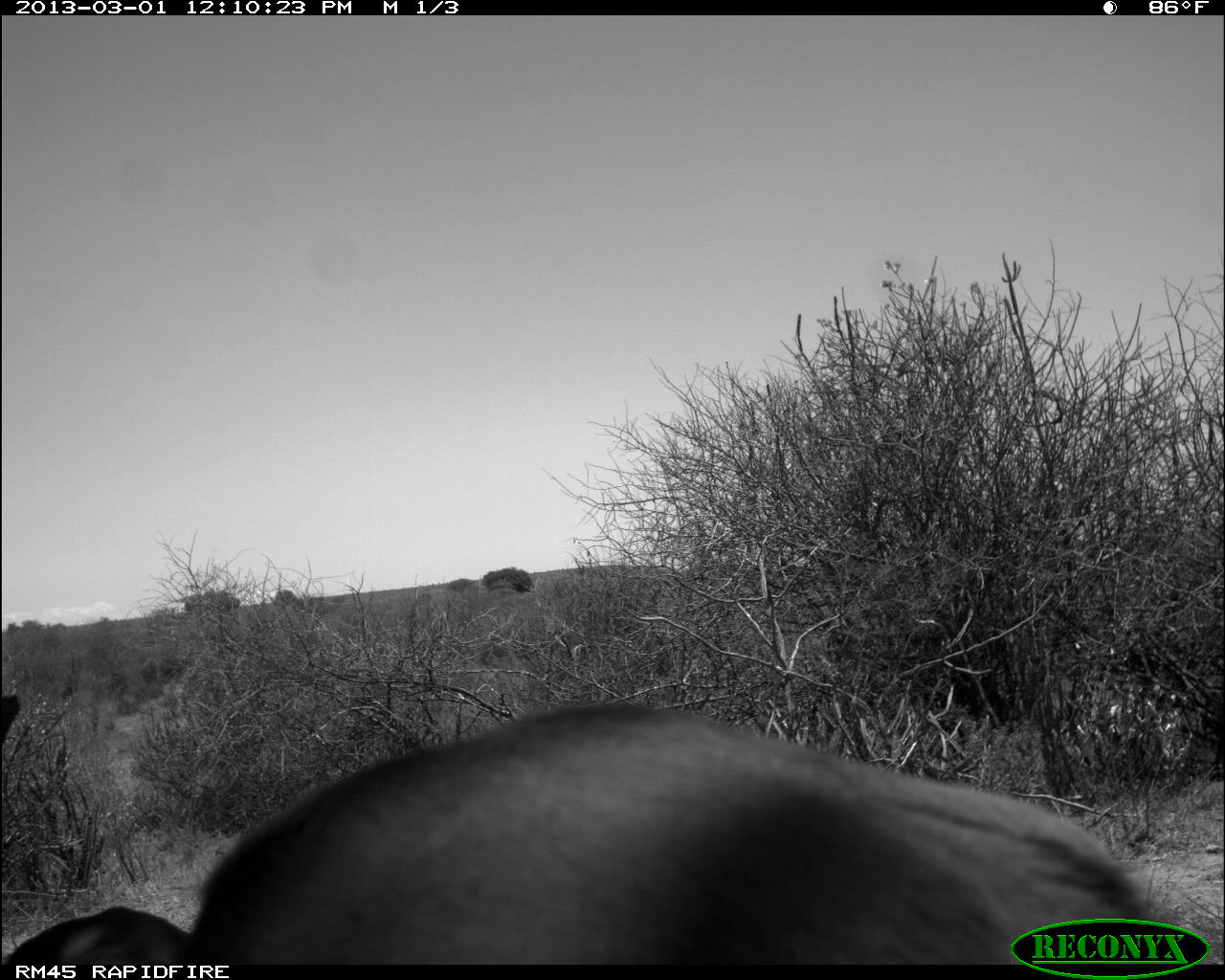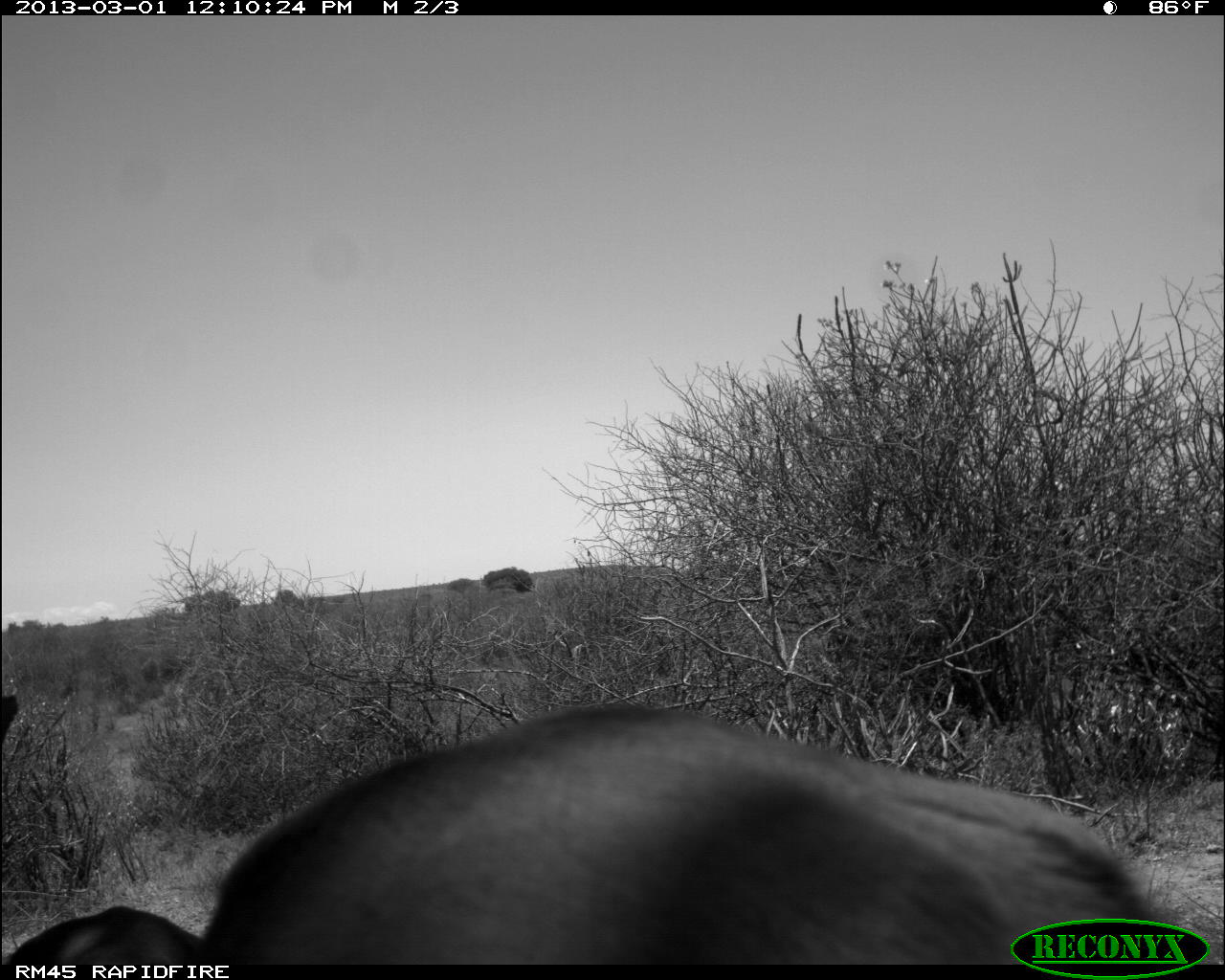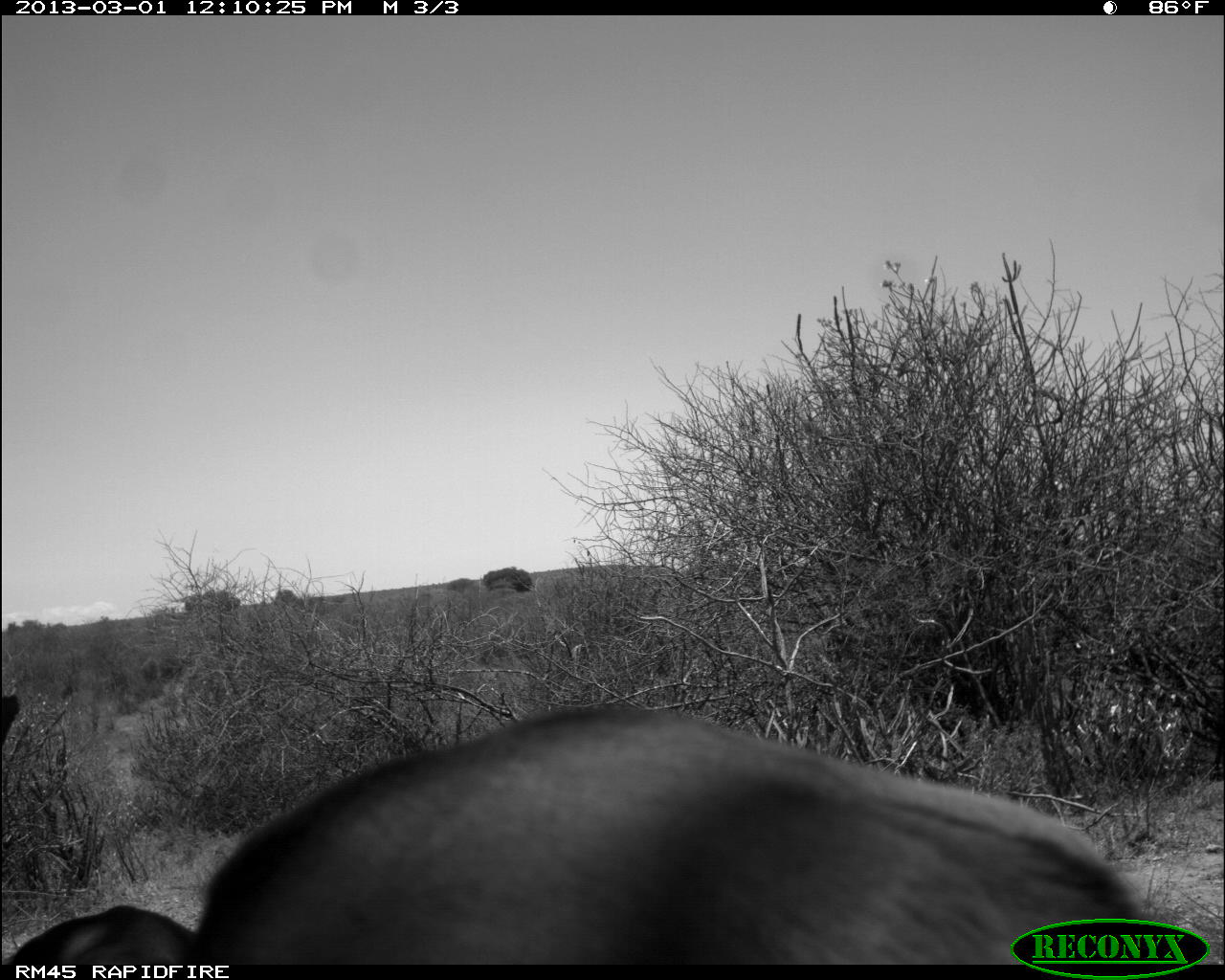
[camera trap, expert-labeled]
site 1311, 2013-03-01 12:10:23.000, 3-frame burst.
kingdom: Animalia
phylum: Chordata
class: Mammalia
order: Artiodactyla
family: Bovidae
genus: Aepyceros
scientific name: Aepyceros melampus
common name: impala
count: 2